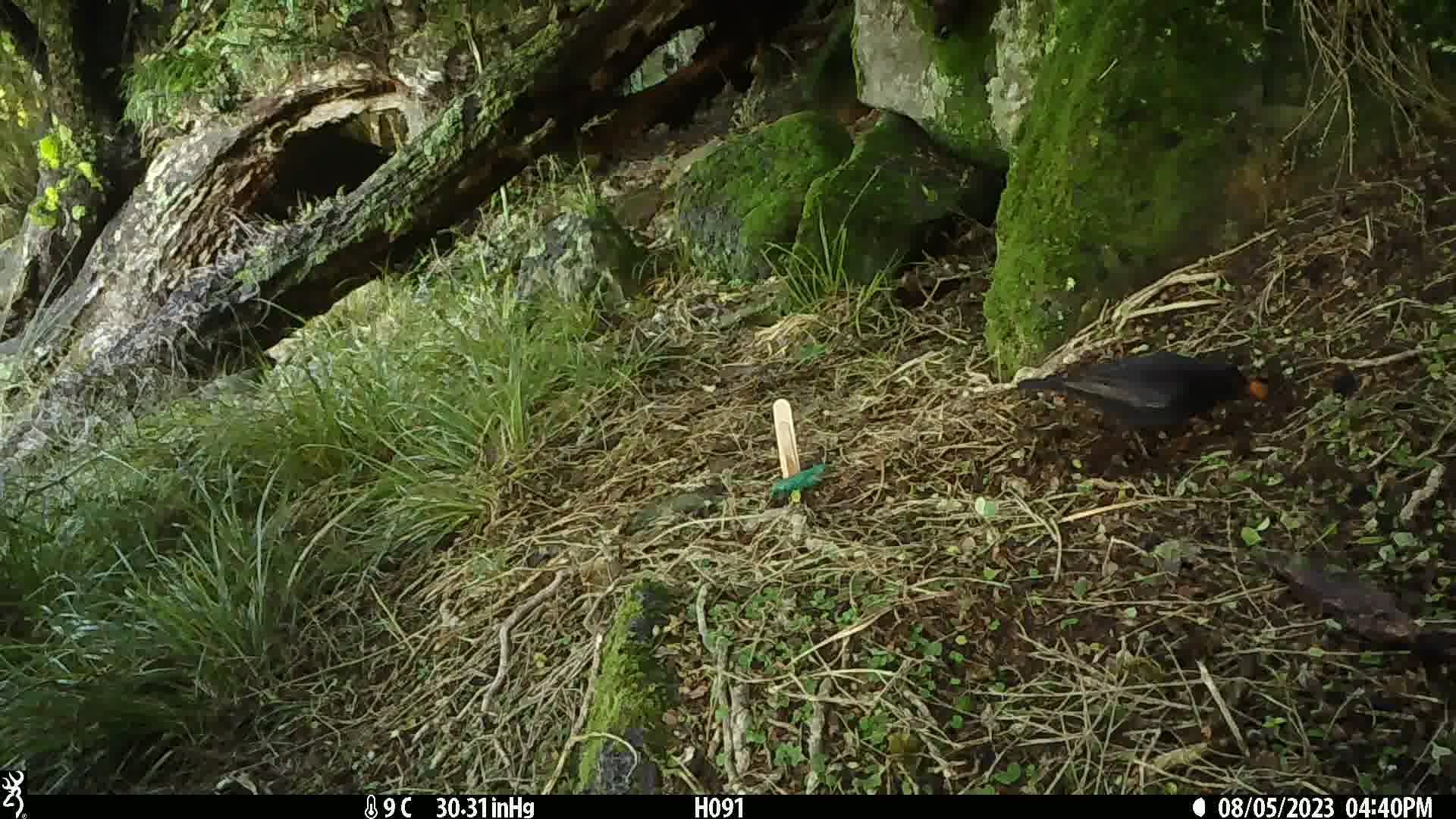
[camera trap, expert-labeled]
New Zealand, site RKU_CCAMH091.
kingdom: Animalia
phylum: Chordata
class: Aves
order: Passeriformes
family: Turdidae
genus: Turdus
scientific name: Turdus merula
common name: eurasian blackbird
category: blackbird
Blackbird (eurasian blackbird) (Turdus merula).